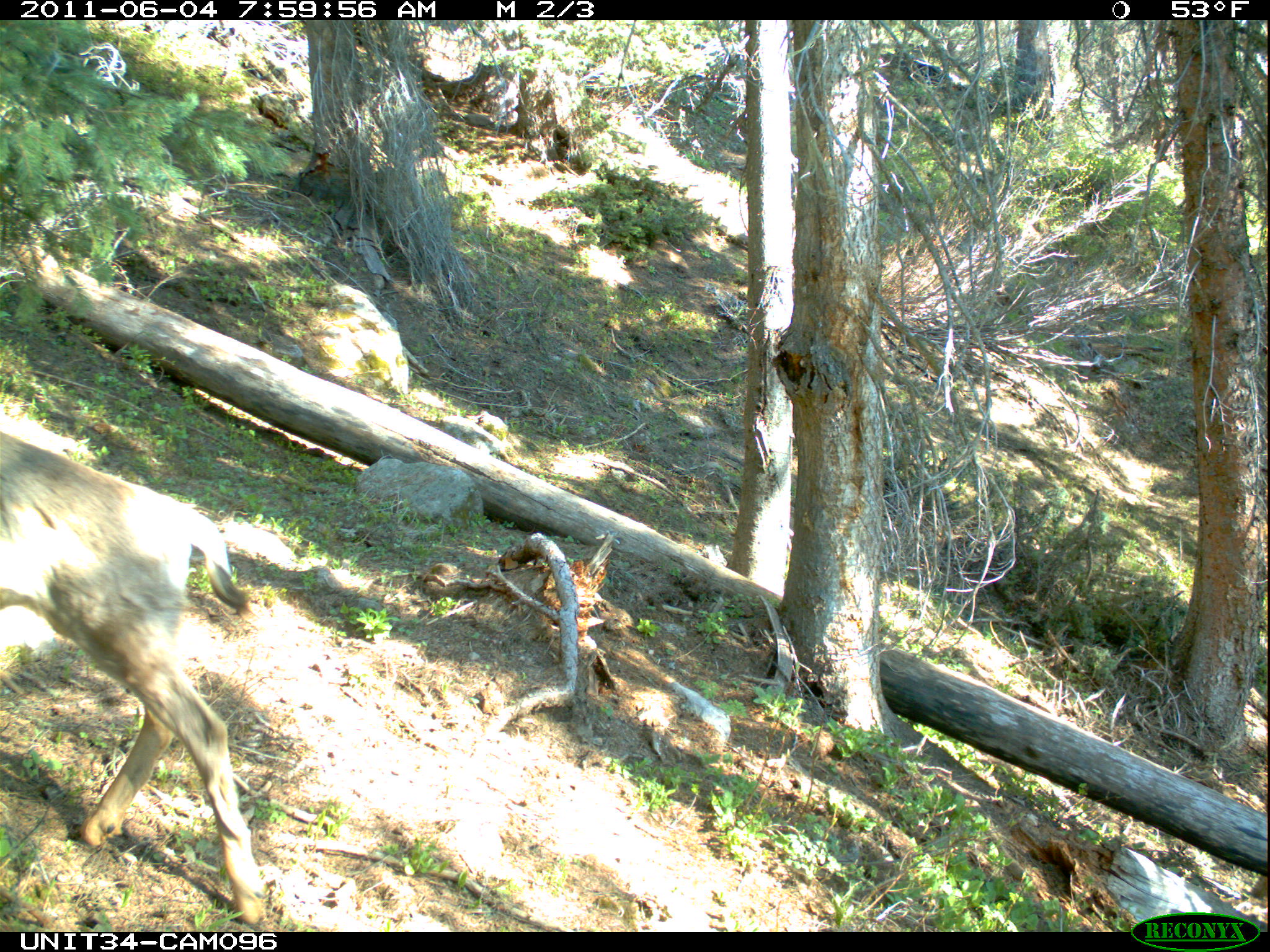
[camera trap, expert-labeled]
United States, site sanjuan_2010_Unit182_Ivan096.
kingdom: Animalia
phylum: Chordata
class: Mammalia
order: Artiodactyla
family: Cervidae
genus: Odocoileus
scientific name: Odocoileus hemionus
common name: mule deer